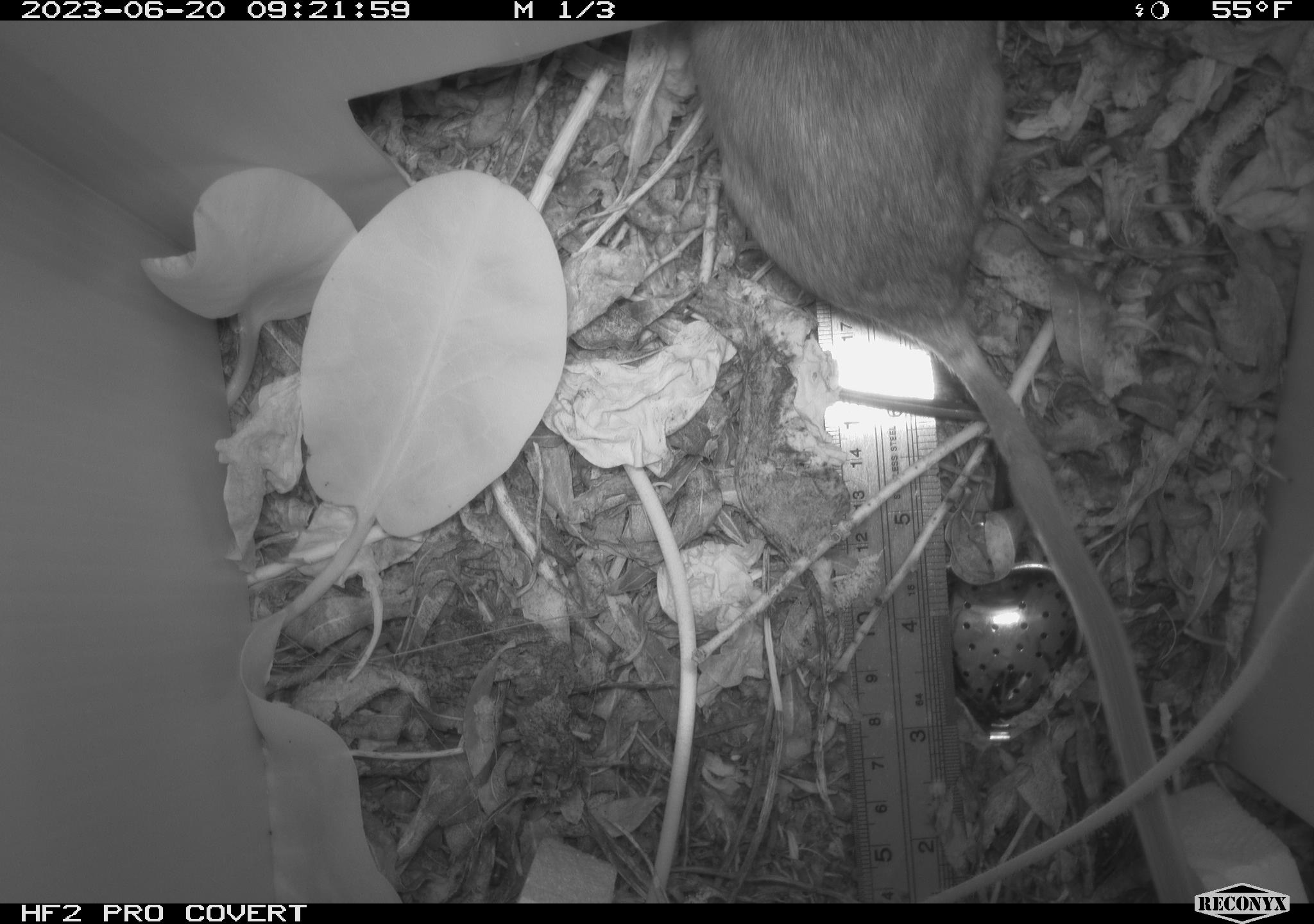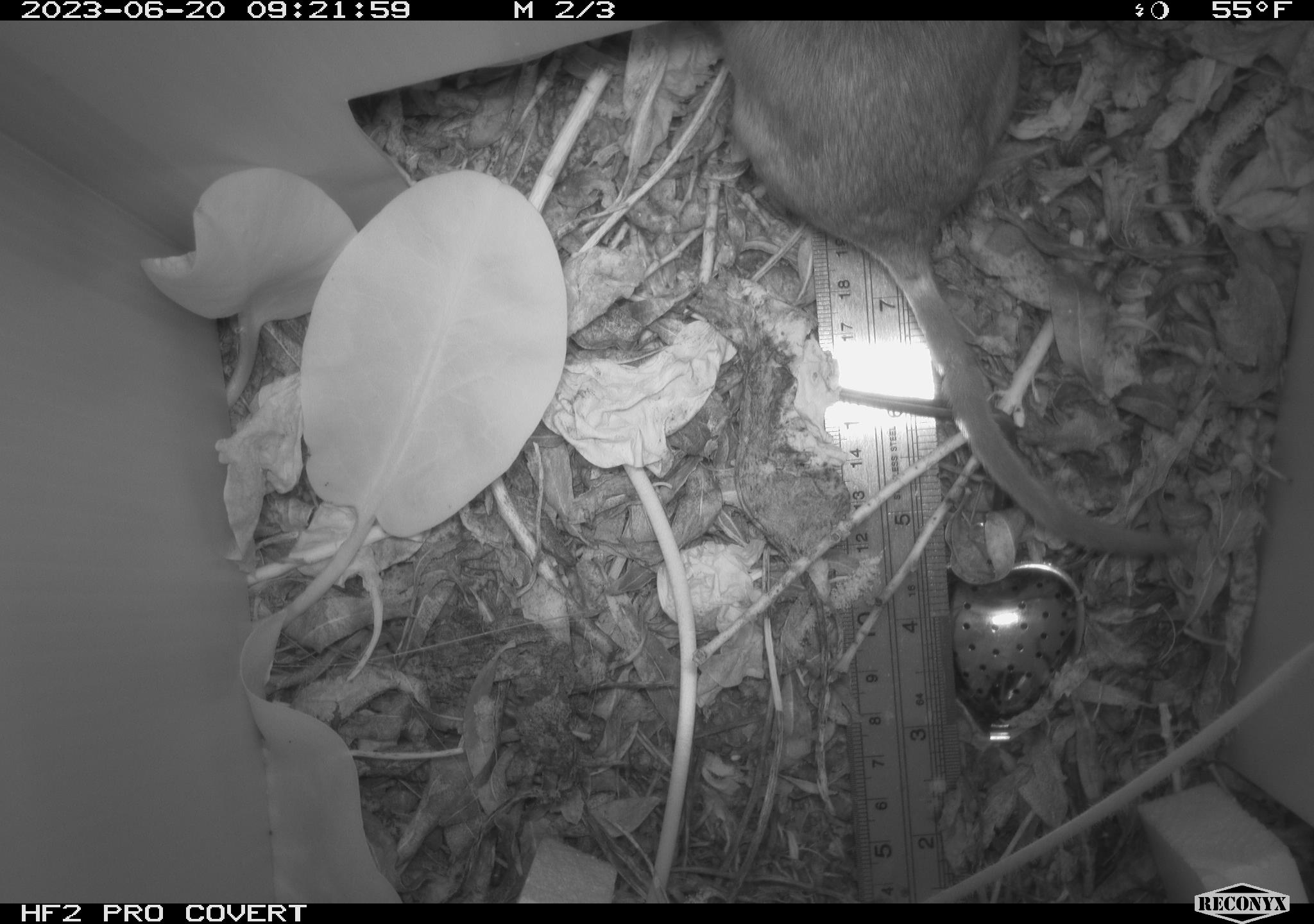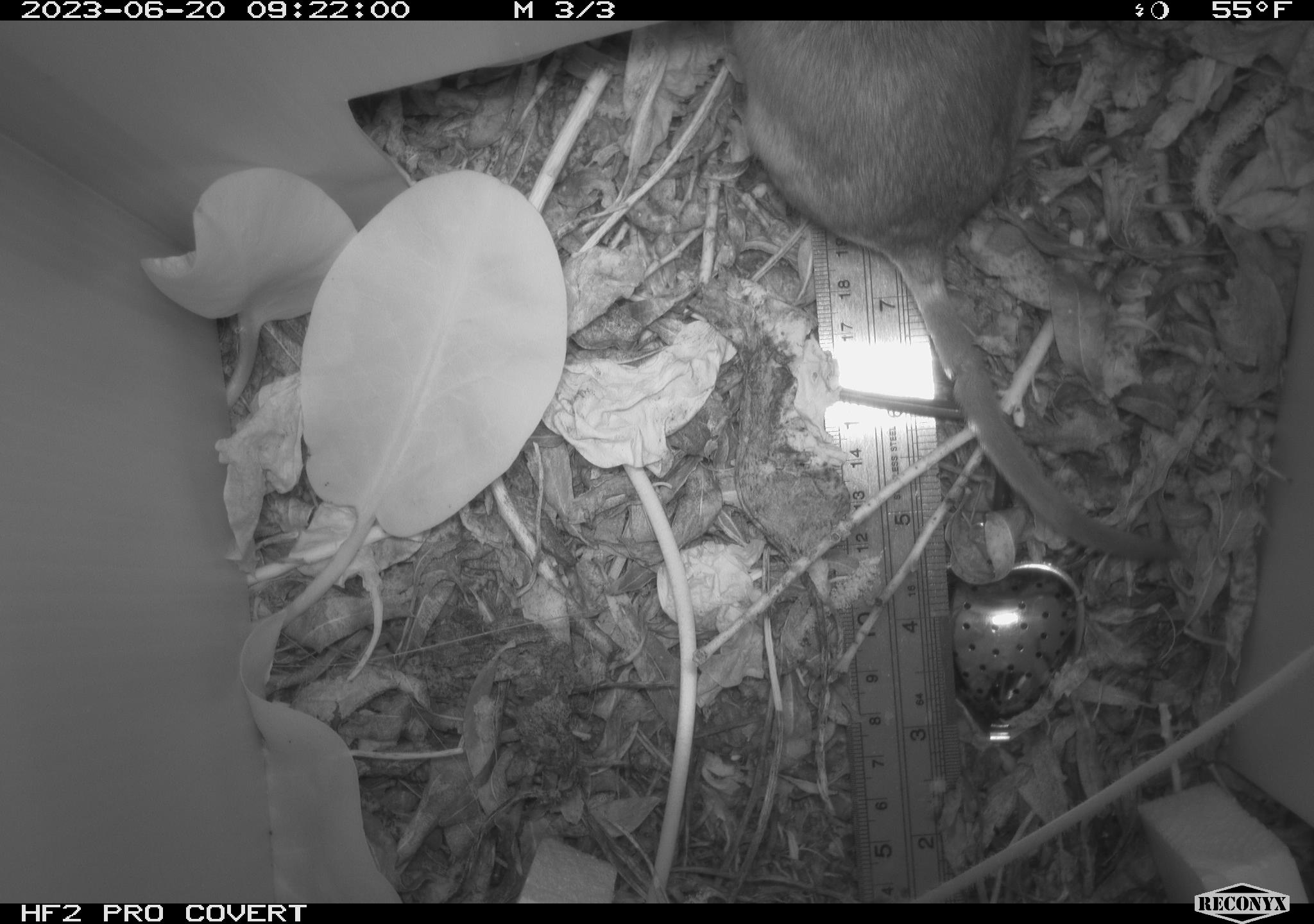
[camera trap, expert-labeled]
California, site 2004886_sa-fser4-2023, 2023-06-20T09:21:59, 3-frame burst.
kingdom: Animalia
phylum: Chordata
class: Mammalia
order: Rodentia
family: Cricetidae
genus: Neotoma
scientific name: Neotoma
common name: pack rat or woodrat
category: neotoma species